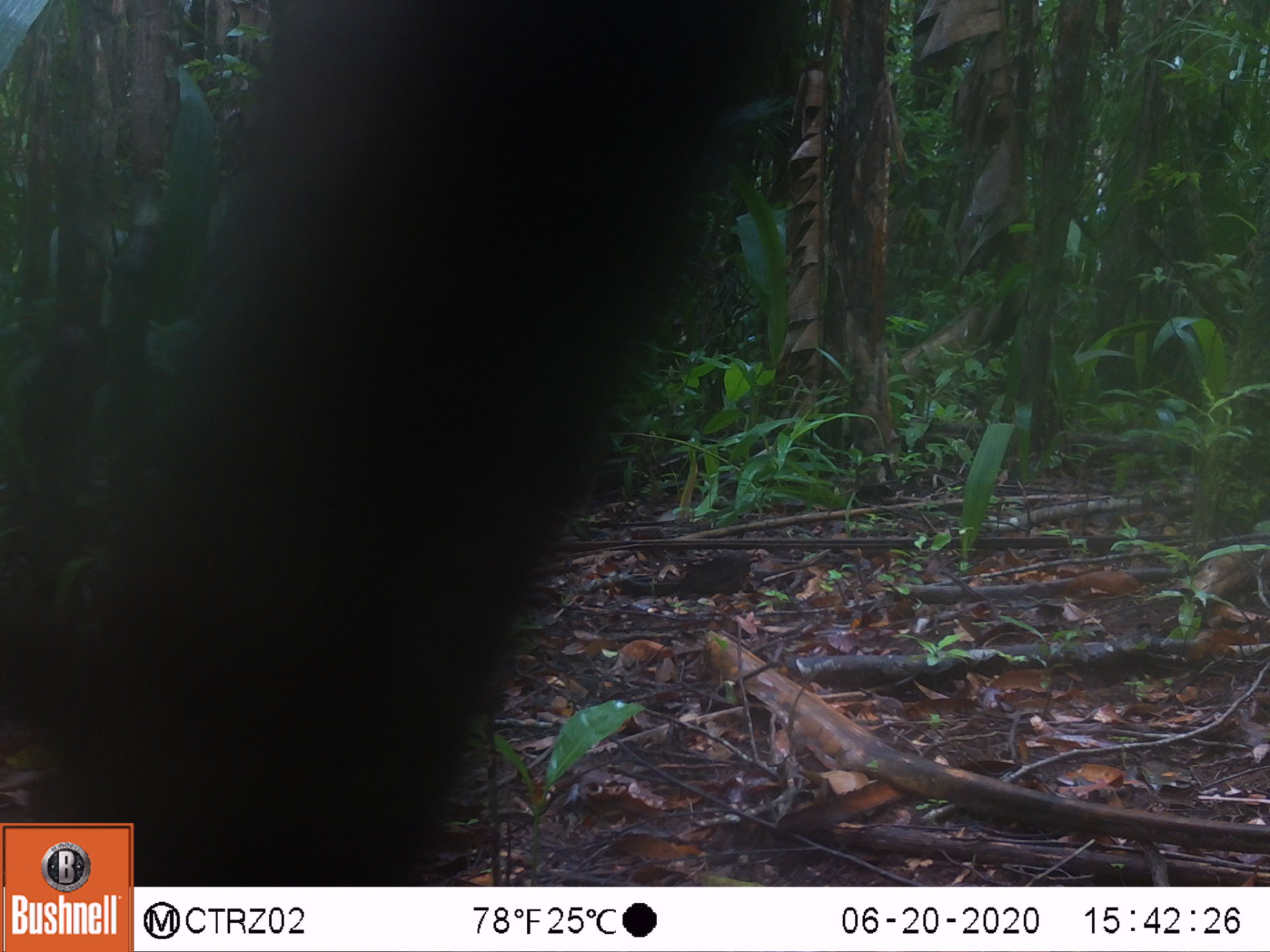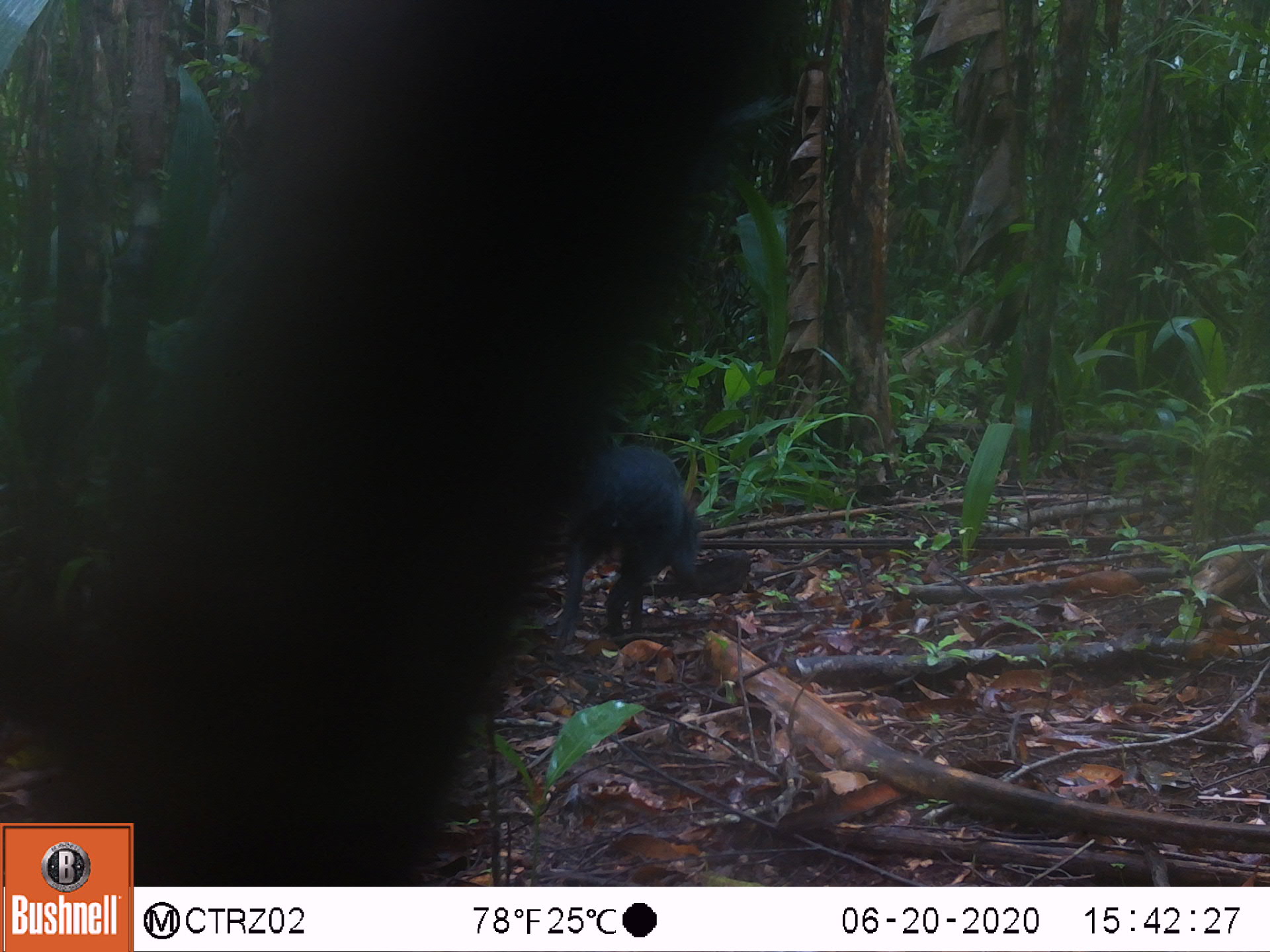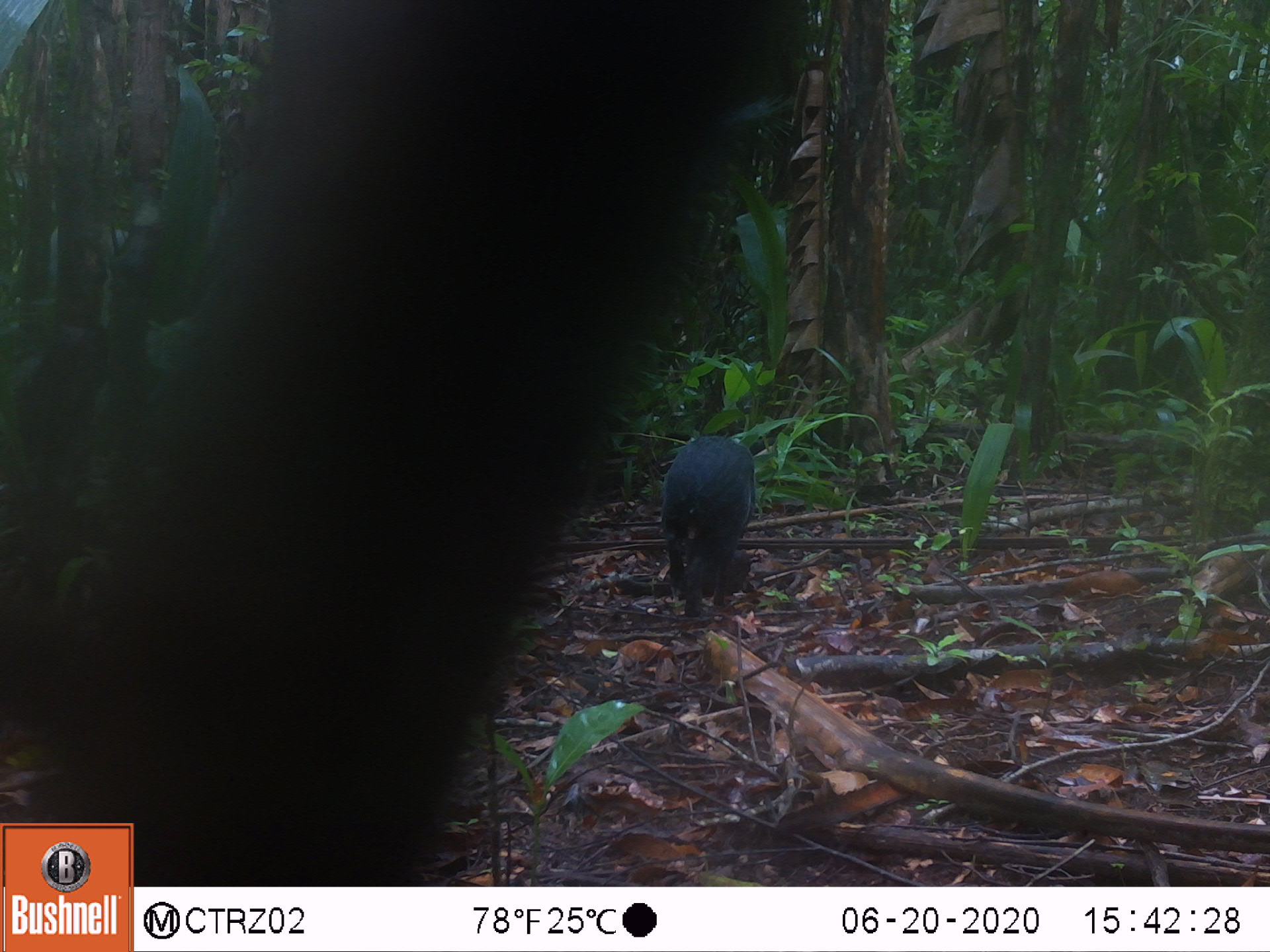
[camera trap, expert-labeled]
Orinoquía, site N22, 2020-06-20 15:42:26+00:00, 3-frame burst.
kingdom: Animalia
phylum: Chordata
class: Mammalia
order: Rodentia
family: Dasyproctidae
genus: Dasyprocta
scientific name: Dasyprocta fuliginosa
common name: black agouti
Black agouti (Dasyprocta fuliginosa).